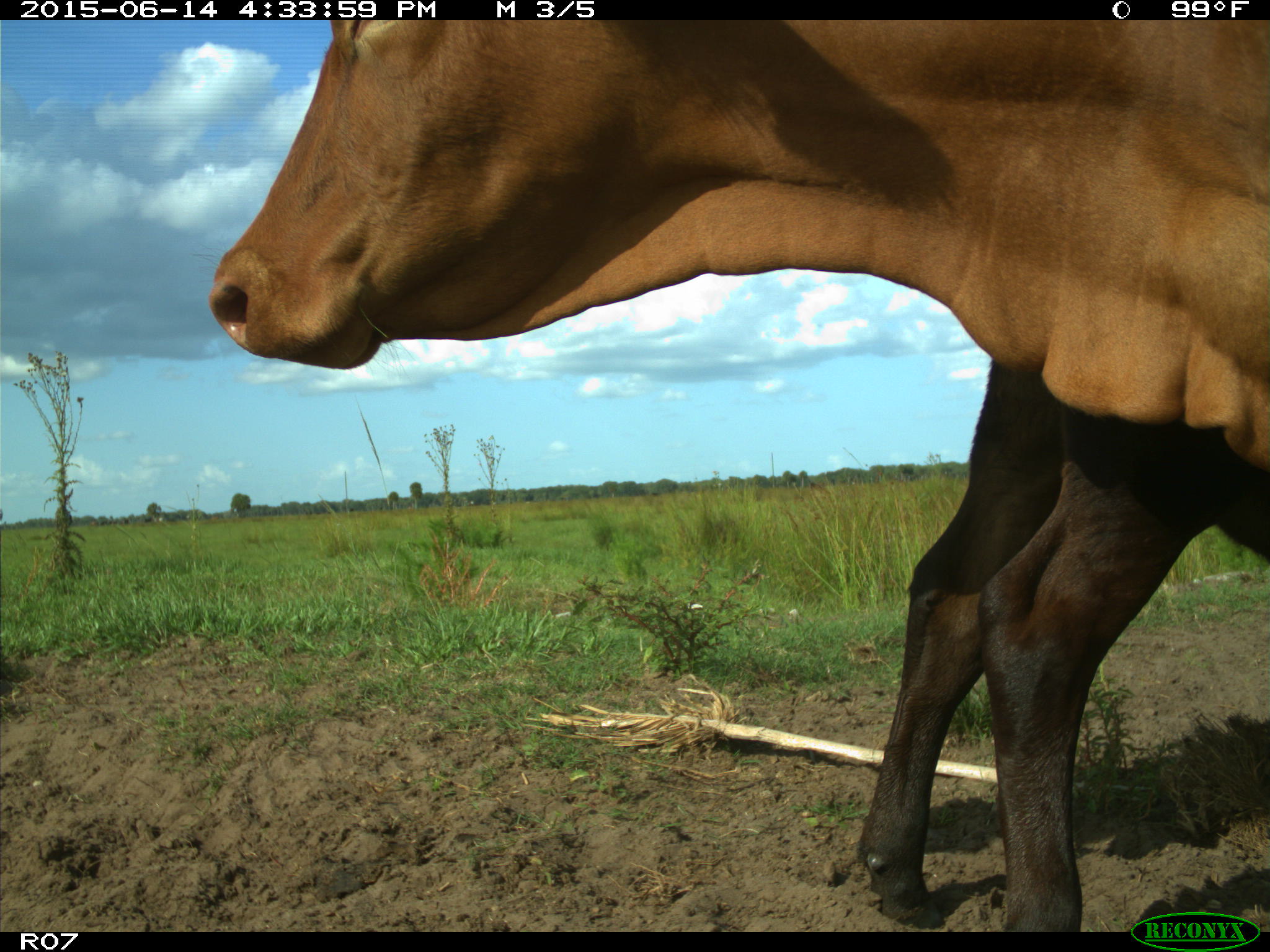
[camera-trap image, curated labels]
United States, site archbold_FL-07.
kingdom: Animalia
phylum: Chordata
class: Mammalia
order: Artiodactyla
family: Bovidae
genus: Bos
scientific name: Bos taurus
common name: domestic cow